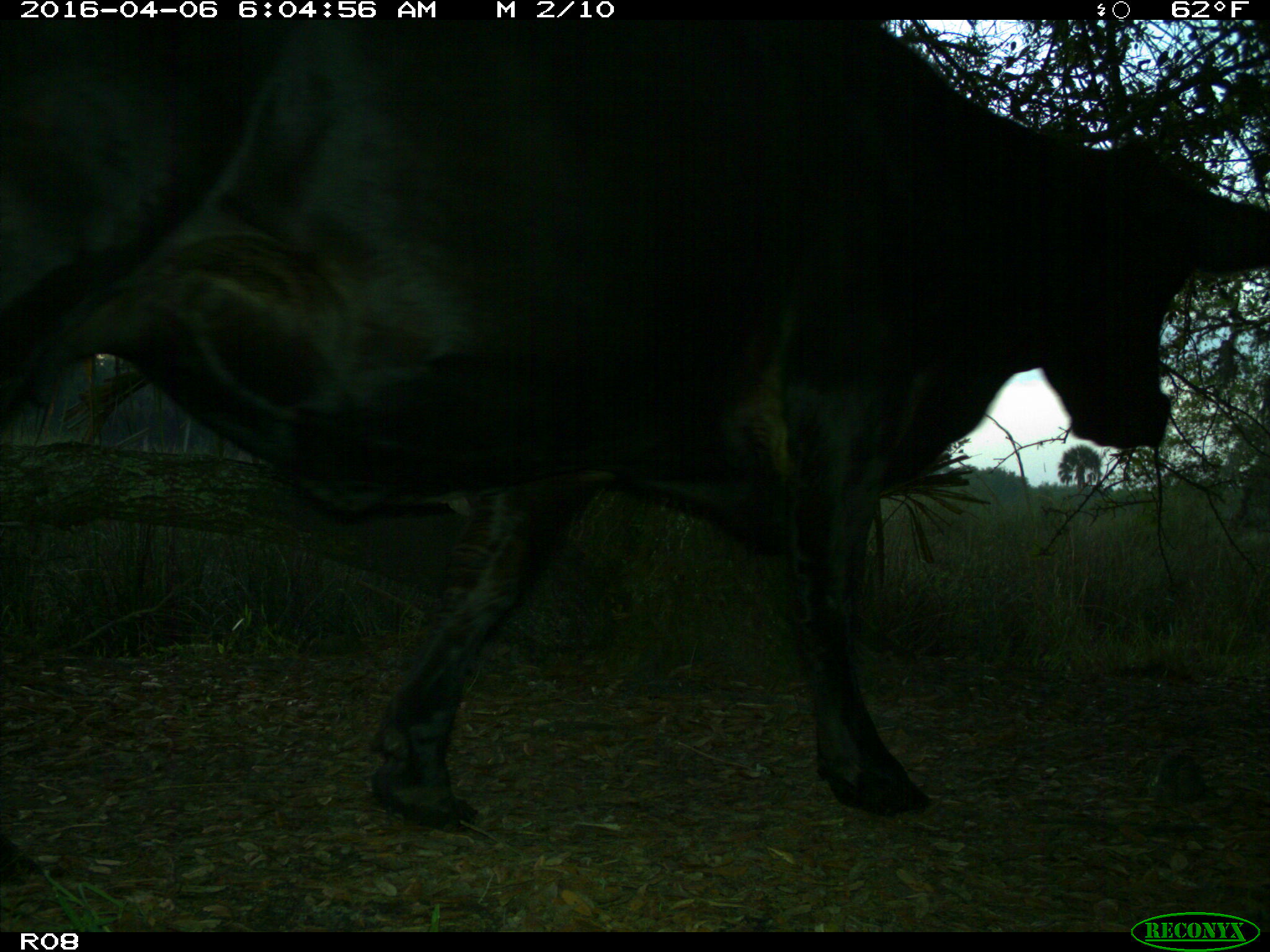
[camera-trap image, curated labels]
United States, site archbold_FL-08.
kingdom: Animalia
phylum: Chordata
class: Mammalia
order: Artiodactyla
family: Bovidae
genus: Bos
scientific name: Bos taurus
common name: domestic cow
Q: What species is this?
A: Bos taurus (domestic cow).